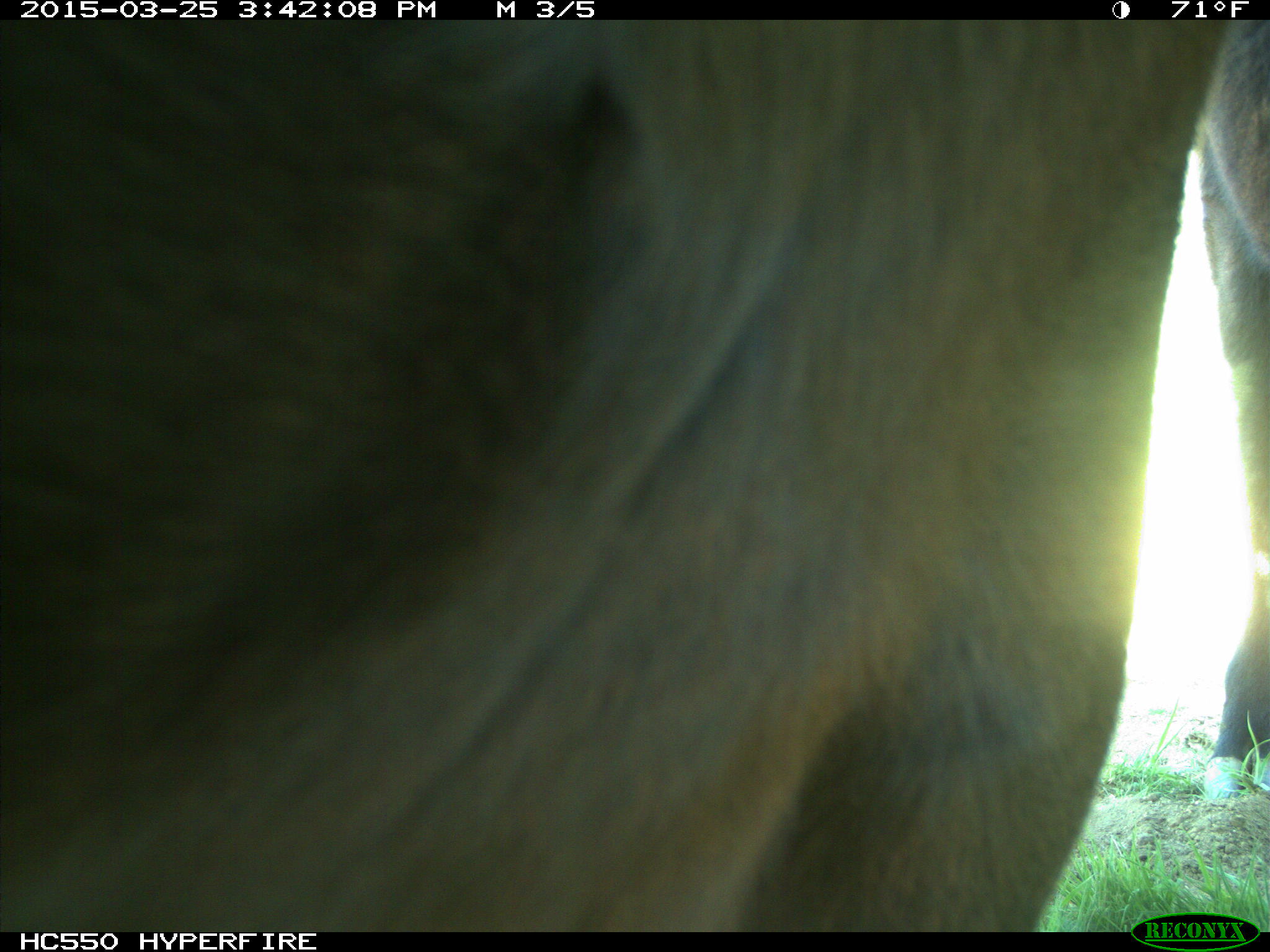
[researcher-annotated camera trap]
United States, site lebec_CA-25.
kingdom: Animalia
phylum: Chordata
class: Mammalia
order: Artiodactyla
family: Bovidae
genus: Bos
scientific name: Bos taurus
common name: domestic cow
Bos taurus (domestic cow).